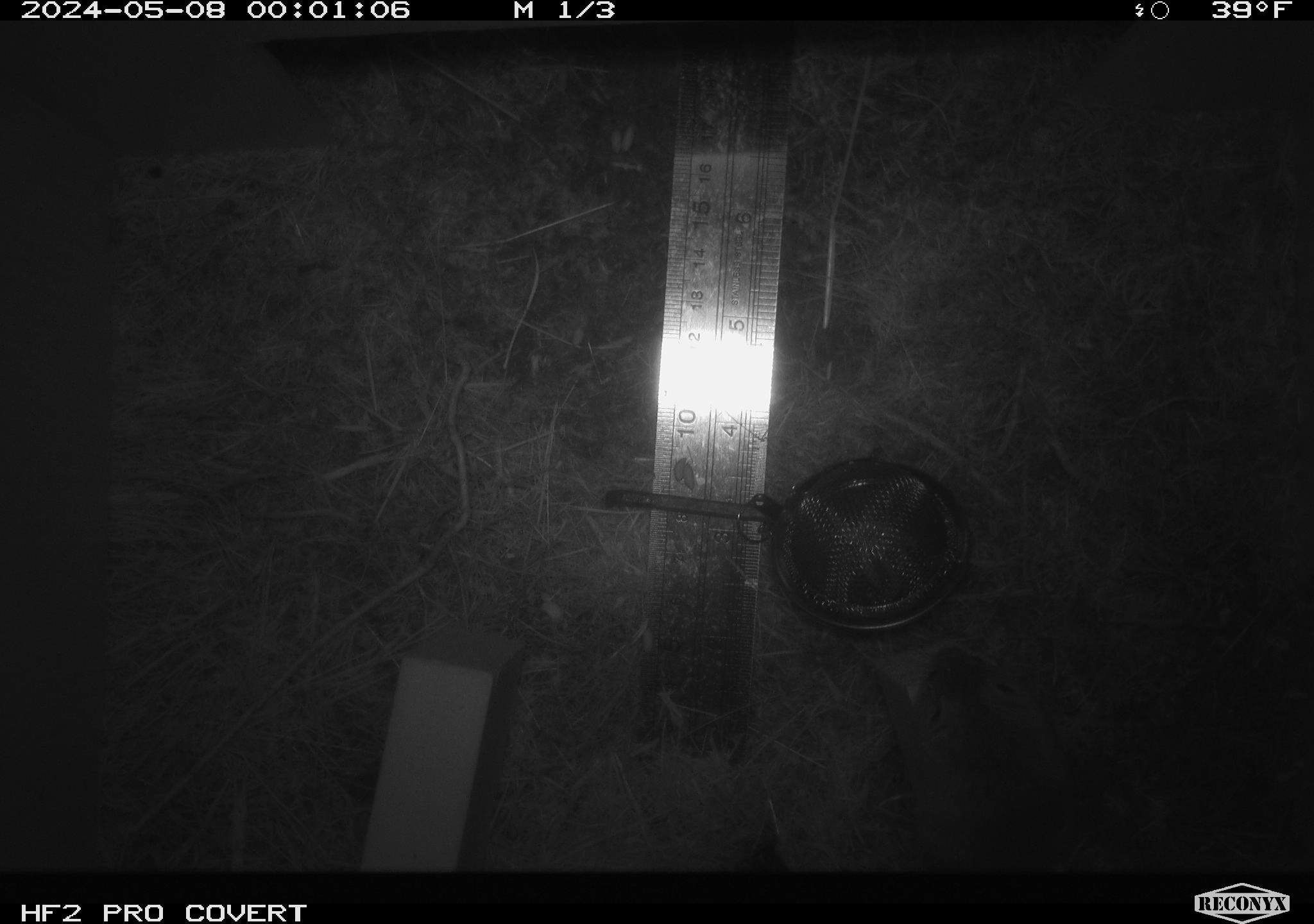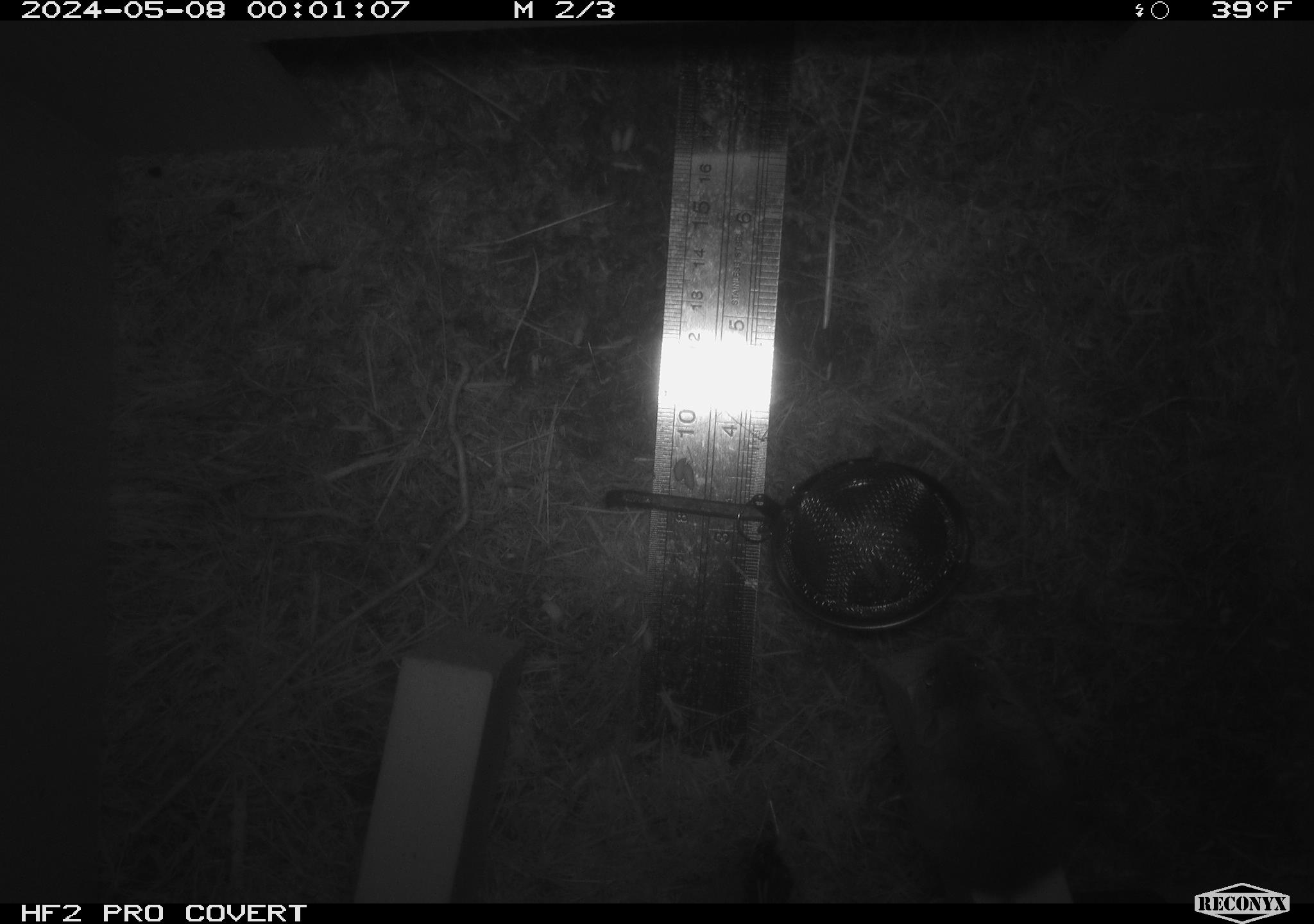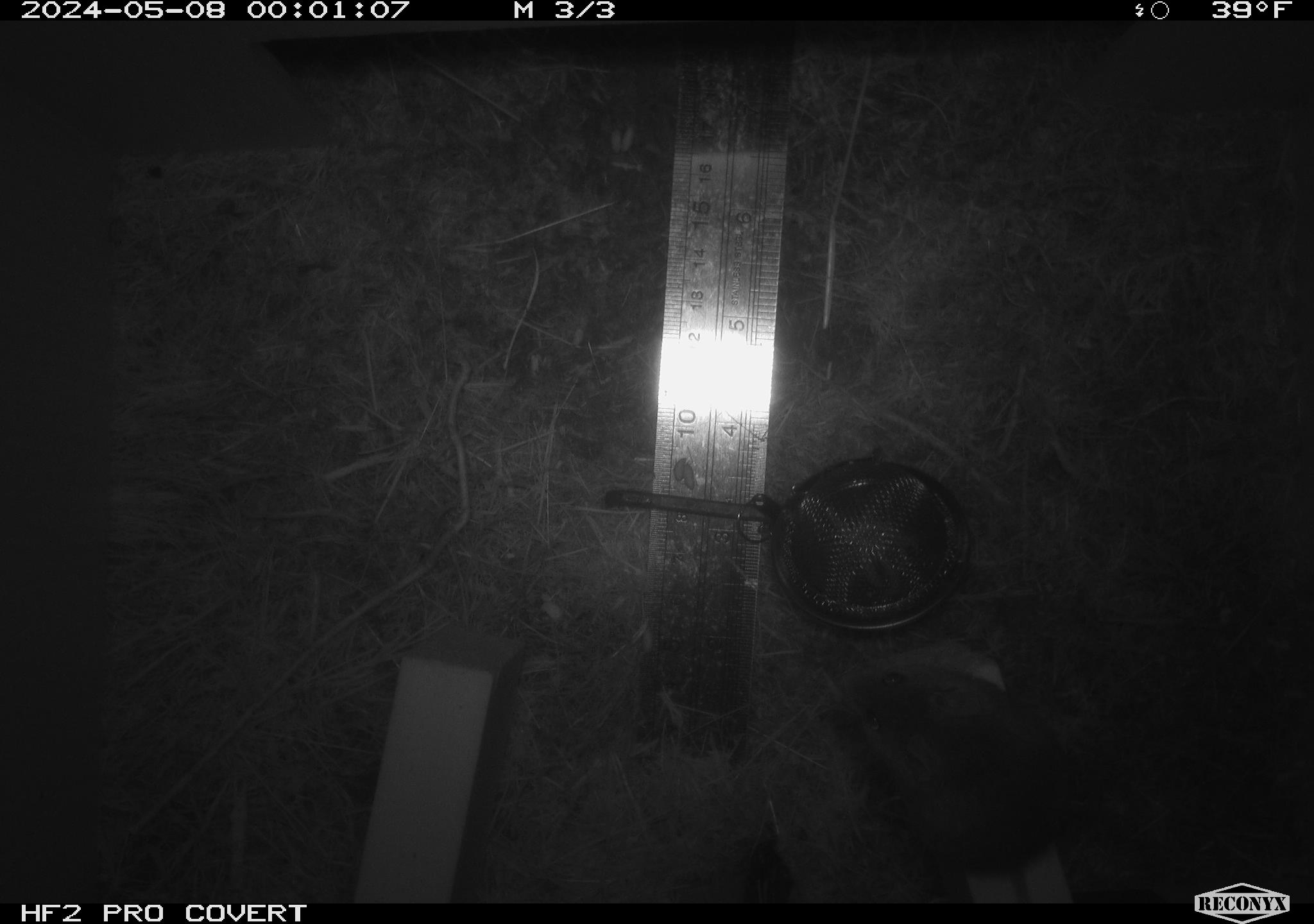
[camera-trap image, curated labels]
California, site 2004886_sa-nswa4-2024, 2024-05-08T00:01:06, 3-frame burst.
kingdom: Animalia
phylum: Chordata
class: Mammalia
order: Rodentia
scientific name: Rodentia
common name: mouse species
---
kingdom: Animalia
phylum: Arthropoda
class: Malacostraca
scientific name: Malacostraca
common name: amphipods, crabs, isopods, krill, lobsters and shrimps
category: malacostracan